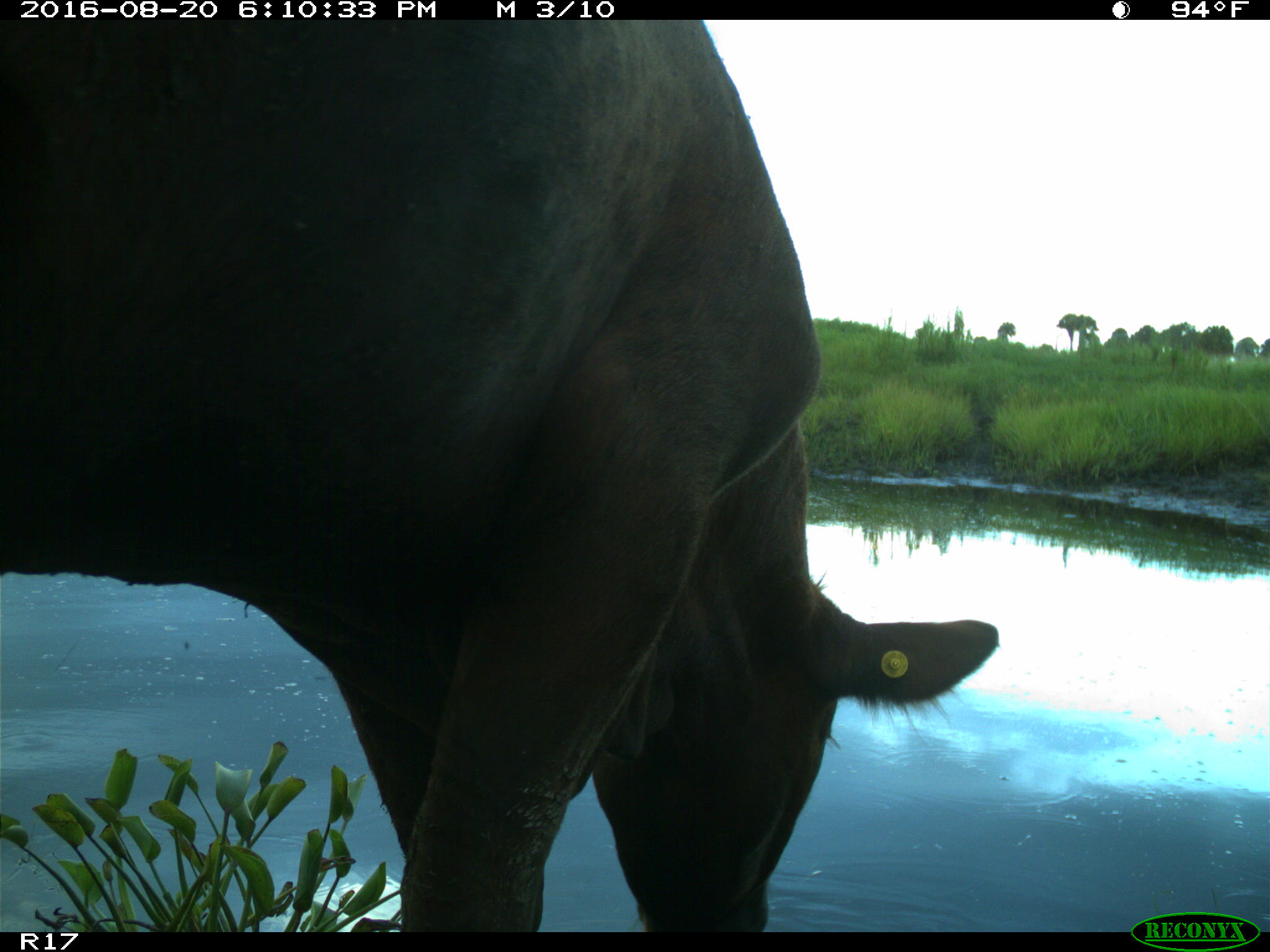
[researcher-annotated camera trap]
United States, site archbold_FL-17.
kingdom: Animalia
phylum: Chordata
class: Mammalia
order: Artiodactyla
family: Bovidae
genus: Bos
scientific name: Bos taurus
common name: domestic cow